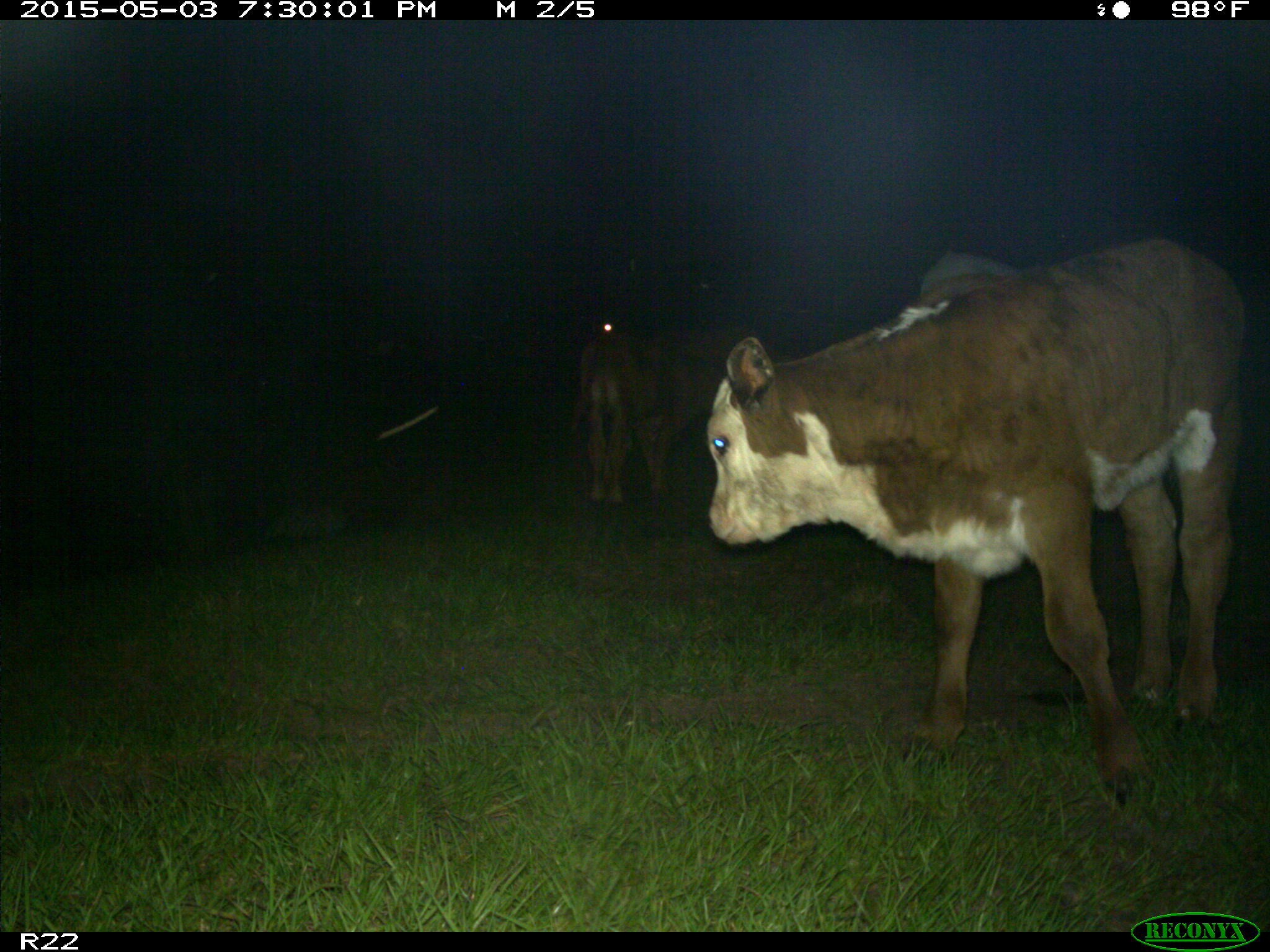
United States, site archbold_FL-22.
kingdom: Animalia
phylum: Chordata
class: Mammalia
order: Artiodactyla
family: Bovidae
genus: Bos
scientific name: Bos taurus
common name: domestic cow